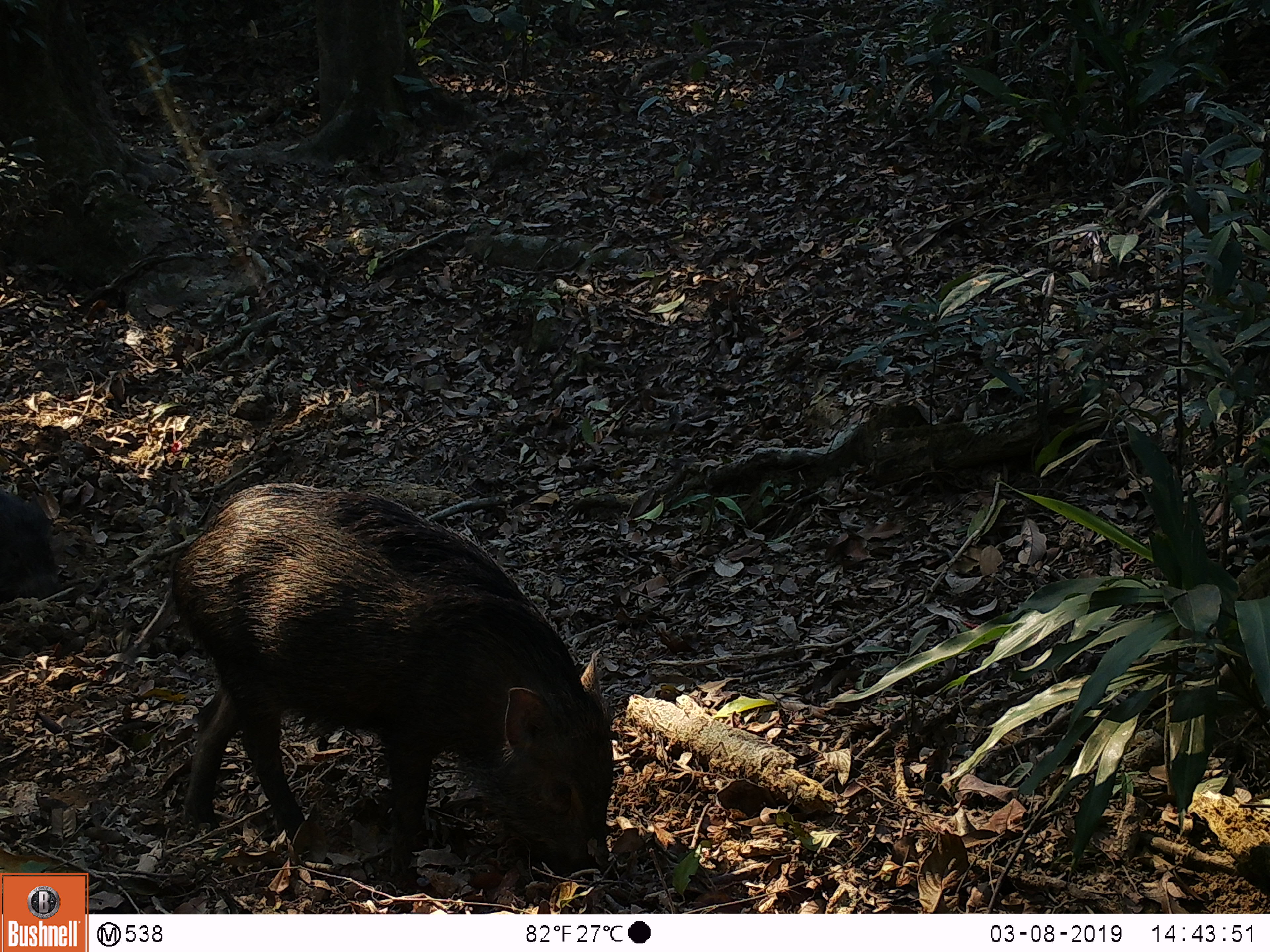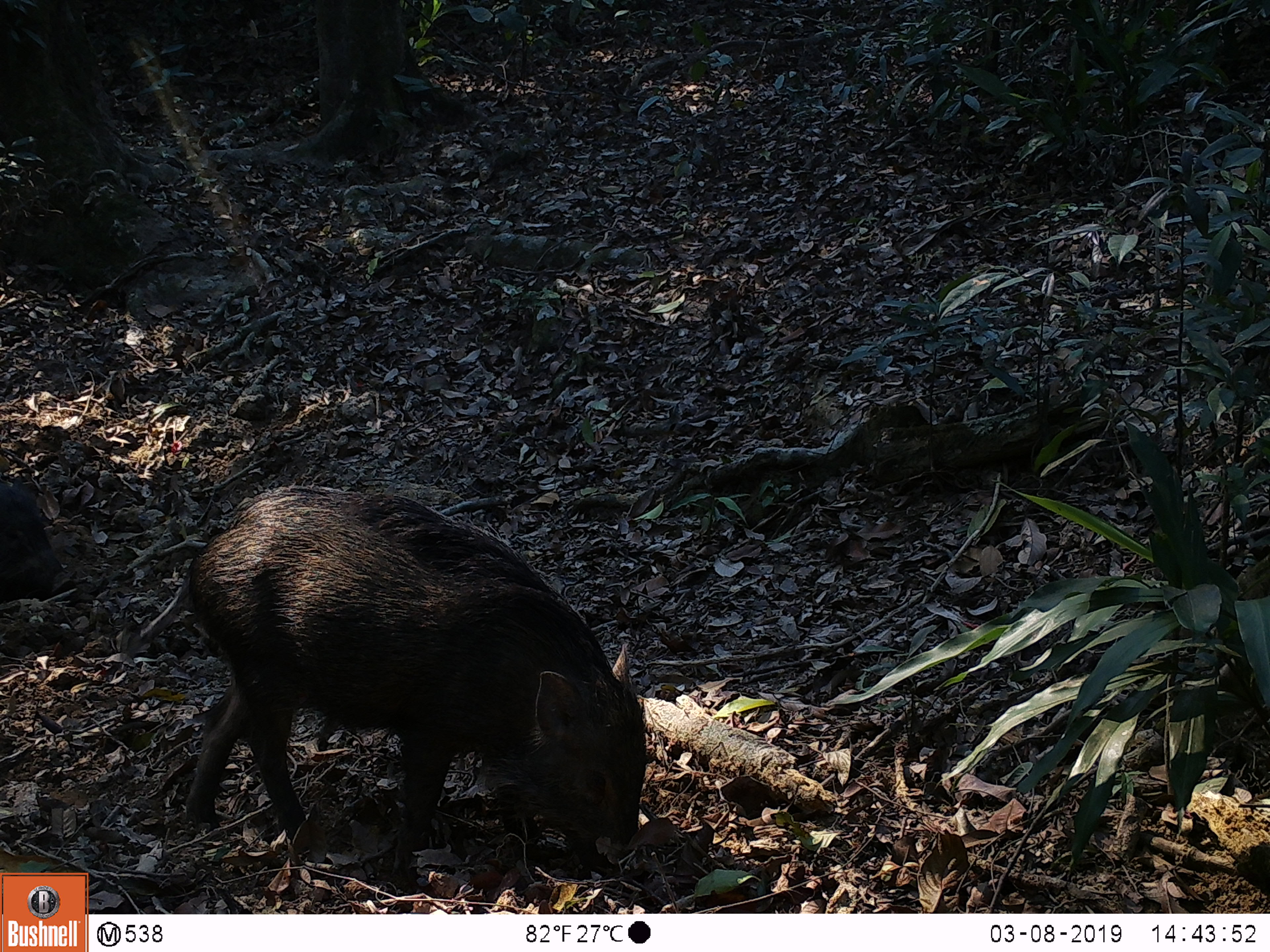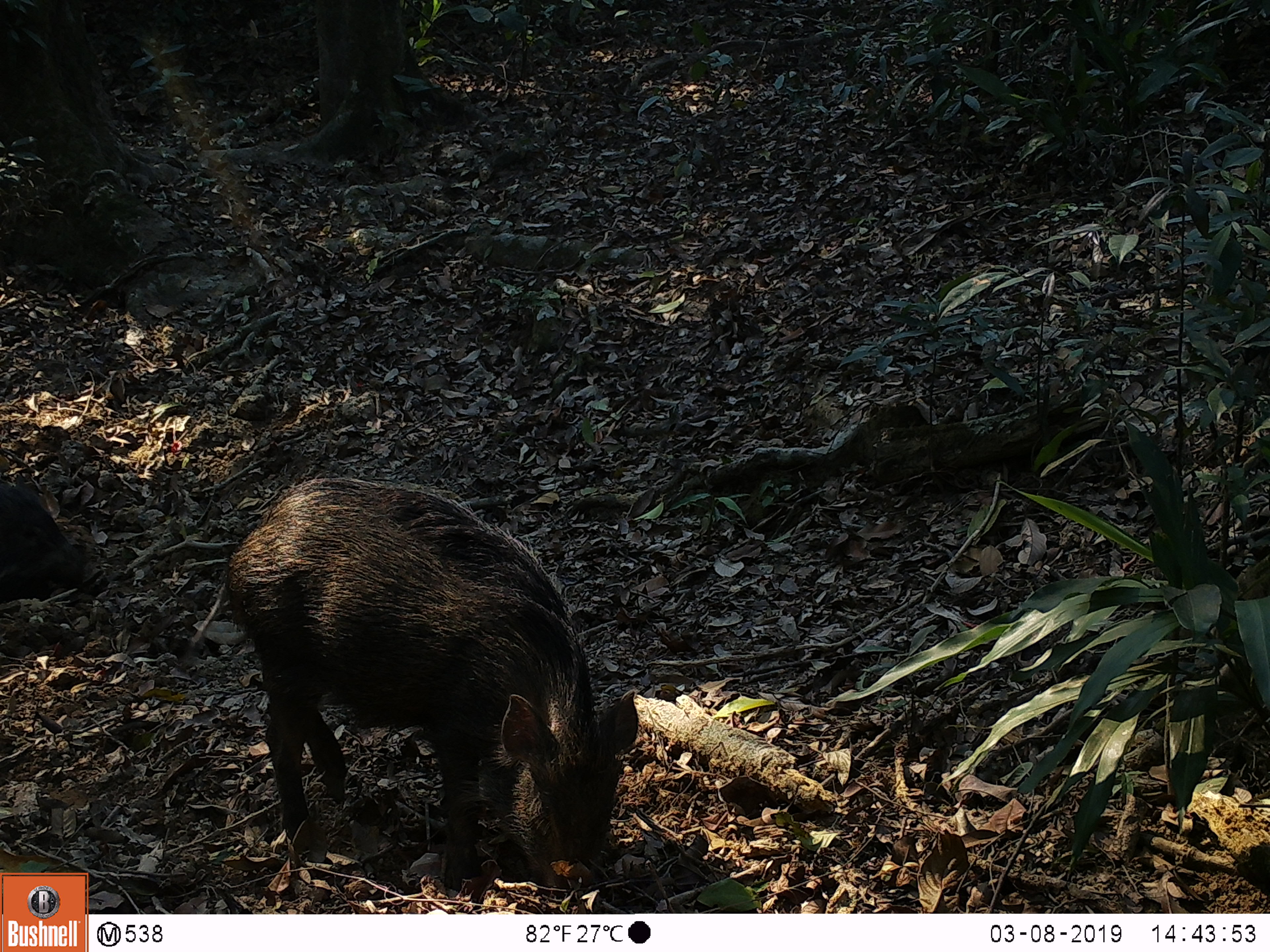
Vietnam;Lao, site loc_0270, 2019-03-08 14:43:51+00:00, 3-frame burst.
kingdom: Animalia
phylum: Chordata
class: Mammalia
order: Artiodactyla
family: Suidae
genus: Sus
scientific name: Sus scrofa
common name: eurasian wild pig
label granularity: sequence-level